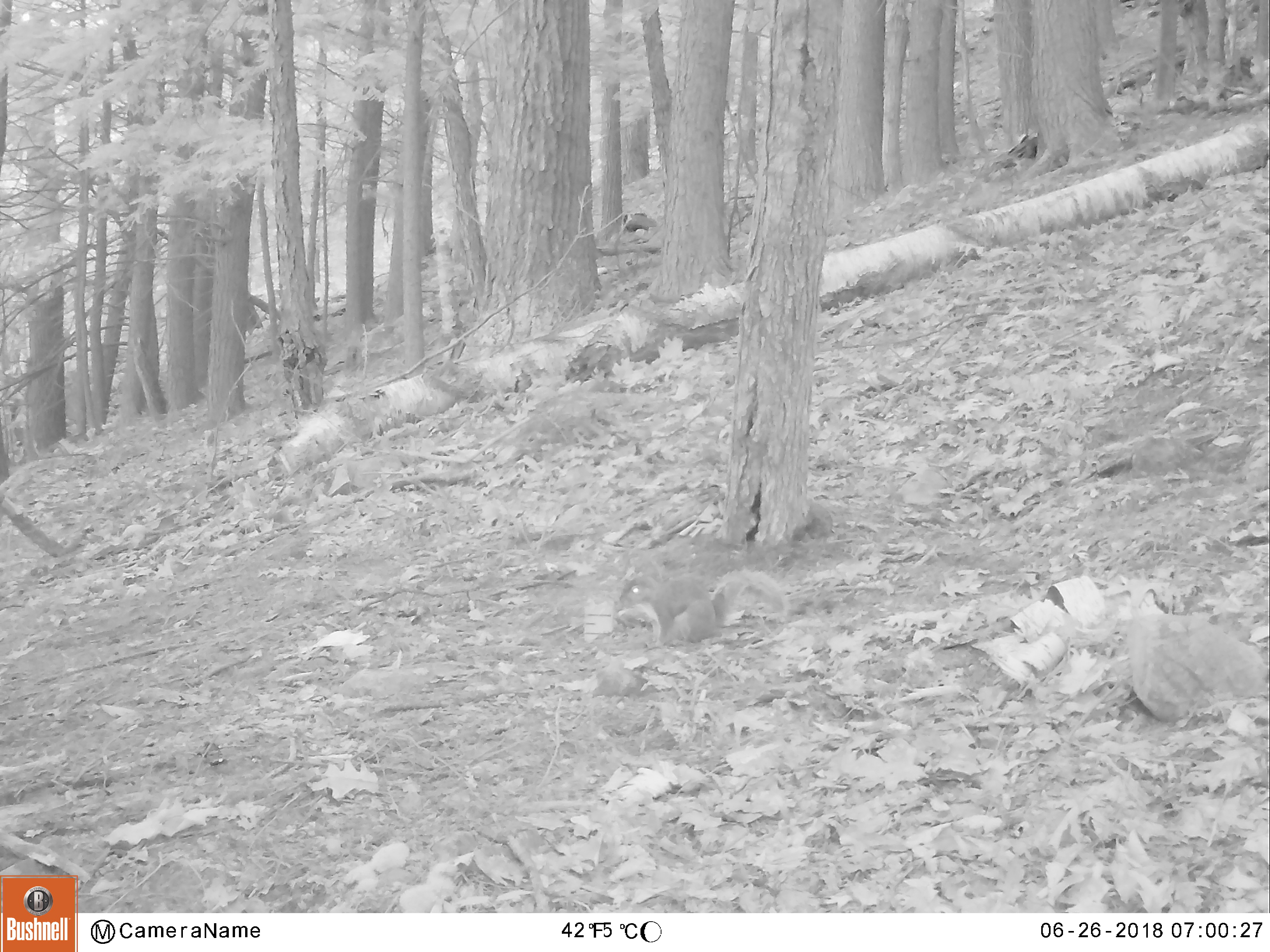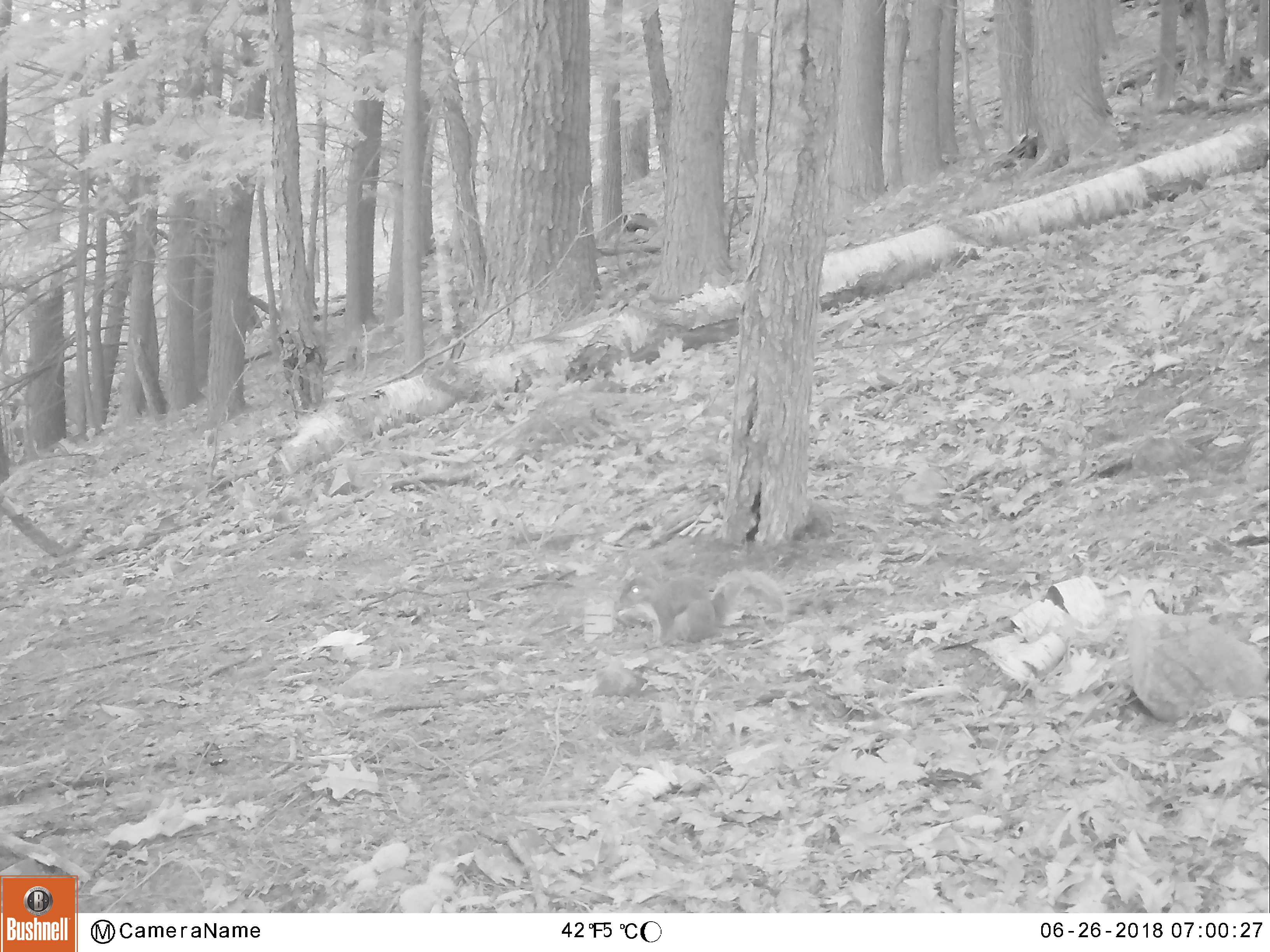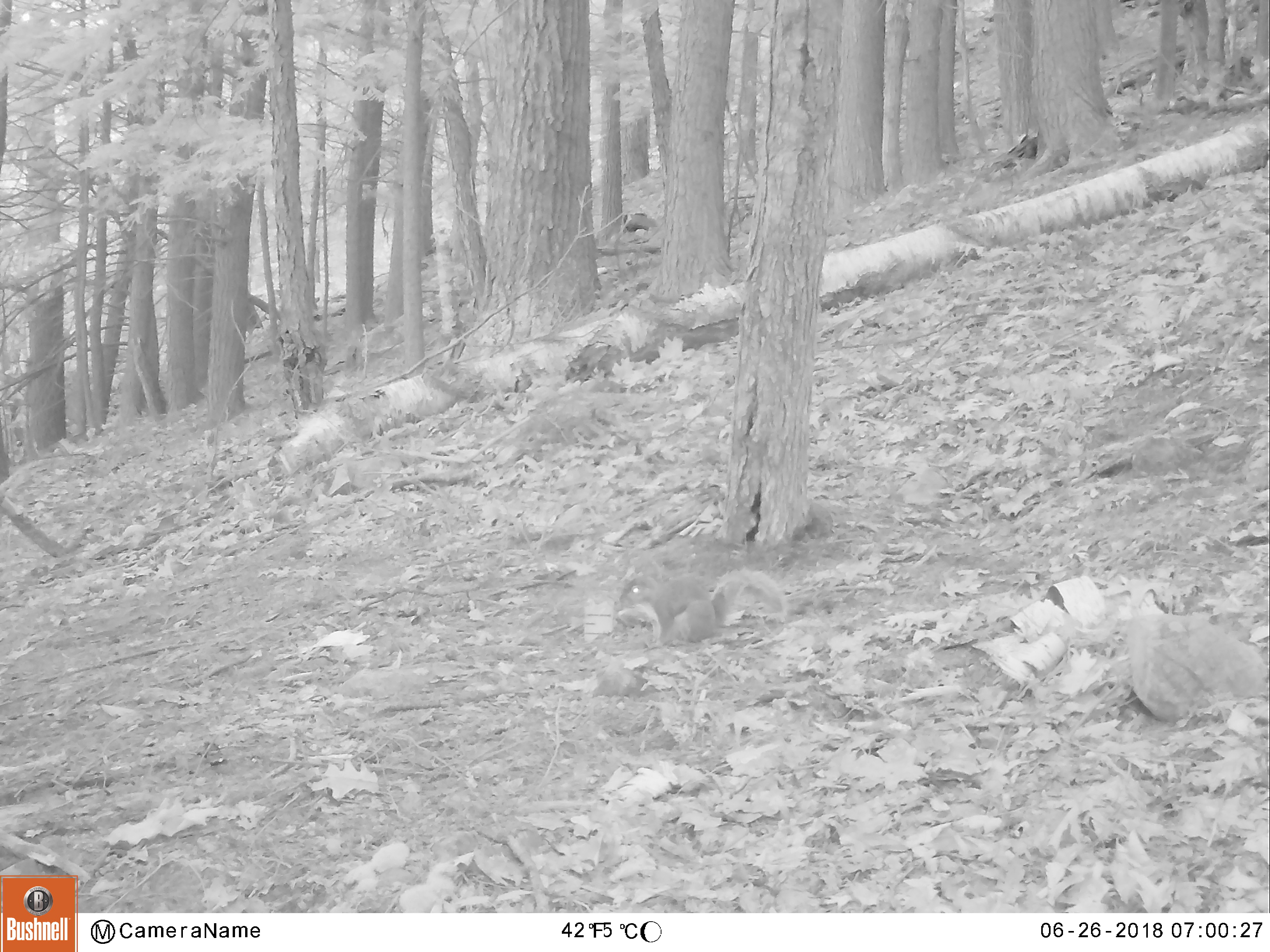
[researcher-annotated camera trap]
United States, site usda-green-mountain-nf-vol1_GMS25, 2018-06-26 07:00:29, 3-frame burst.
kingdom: Animalia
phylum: Chordata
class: Mammalia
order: Rodentia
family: Sciuridae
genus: Sciurus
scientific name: Sciurus carolinensis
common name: gray squirrel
Gray squirrel (Sciurus carolinensis).